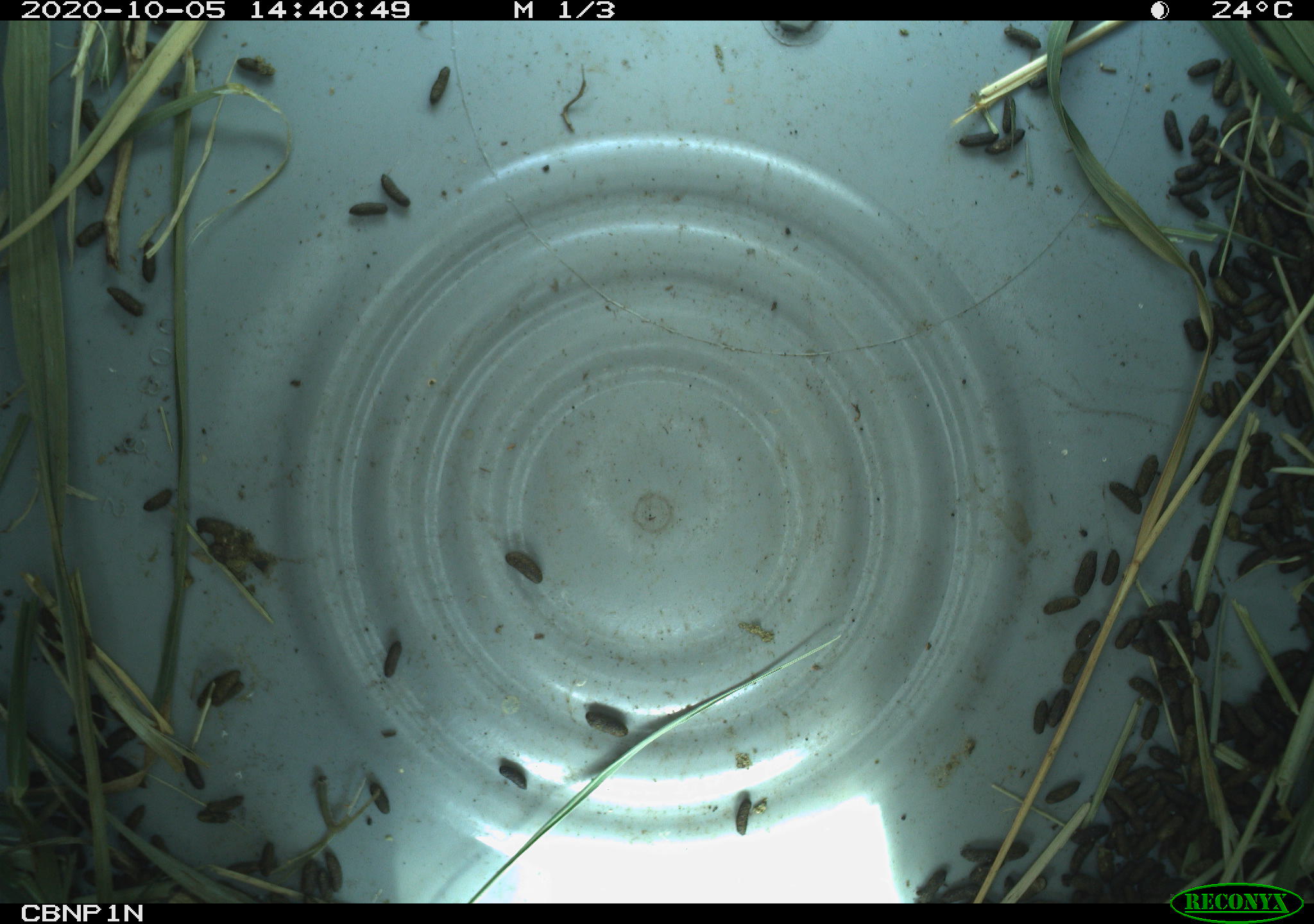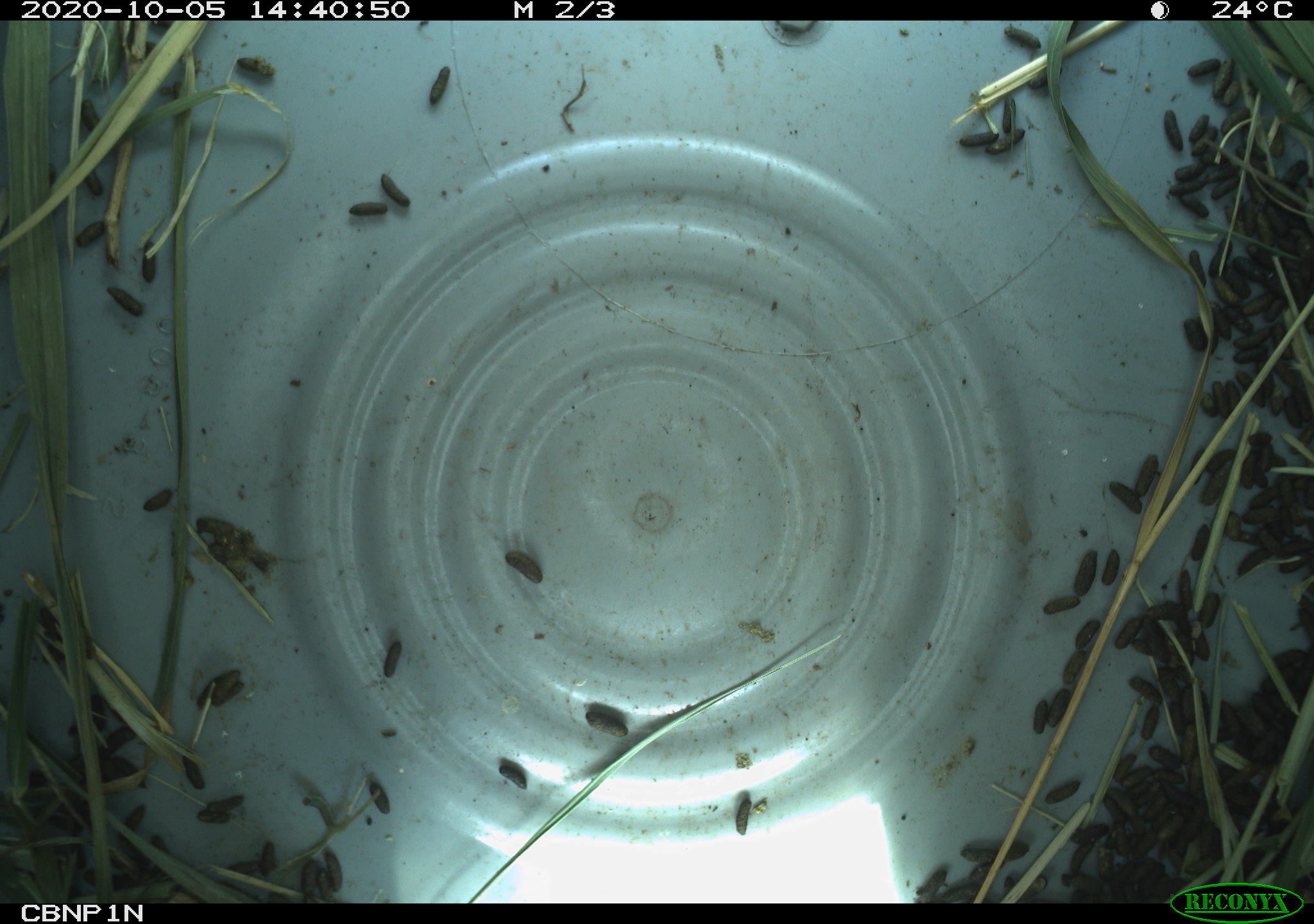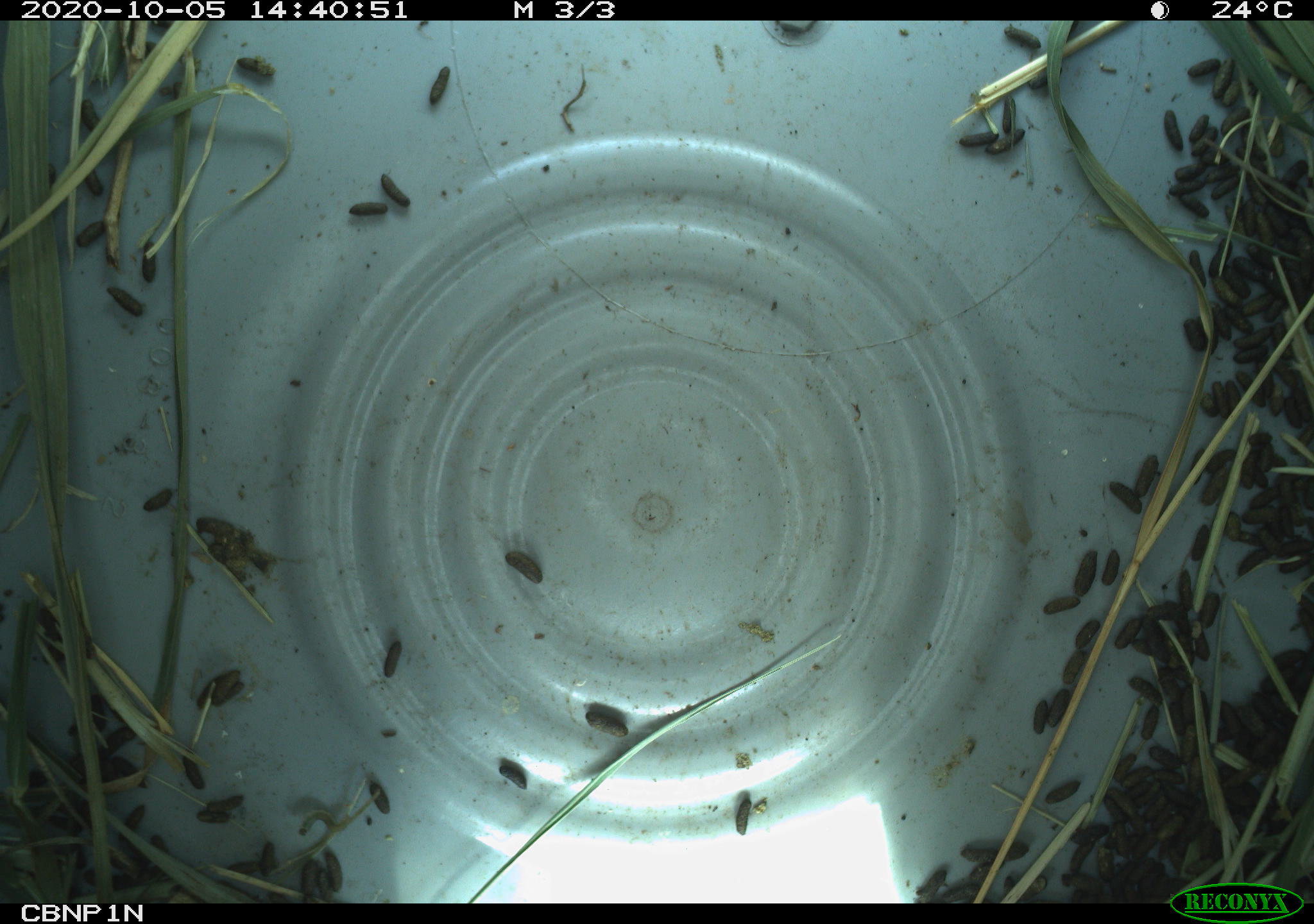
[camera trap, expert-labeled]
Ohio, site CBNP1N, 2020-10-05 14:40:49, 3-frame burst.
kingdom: Animalia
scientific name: Animalia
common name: animal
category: invertebrate